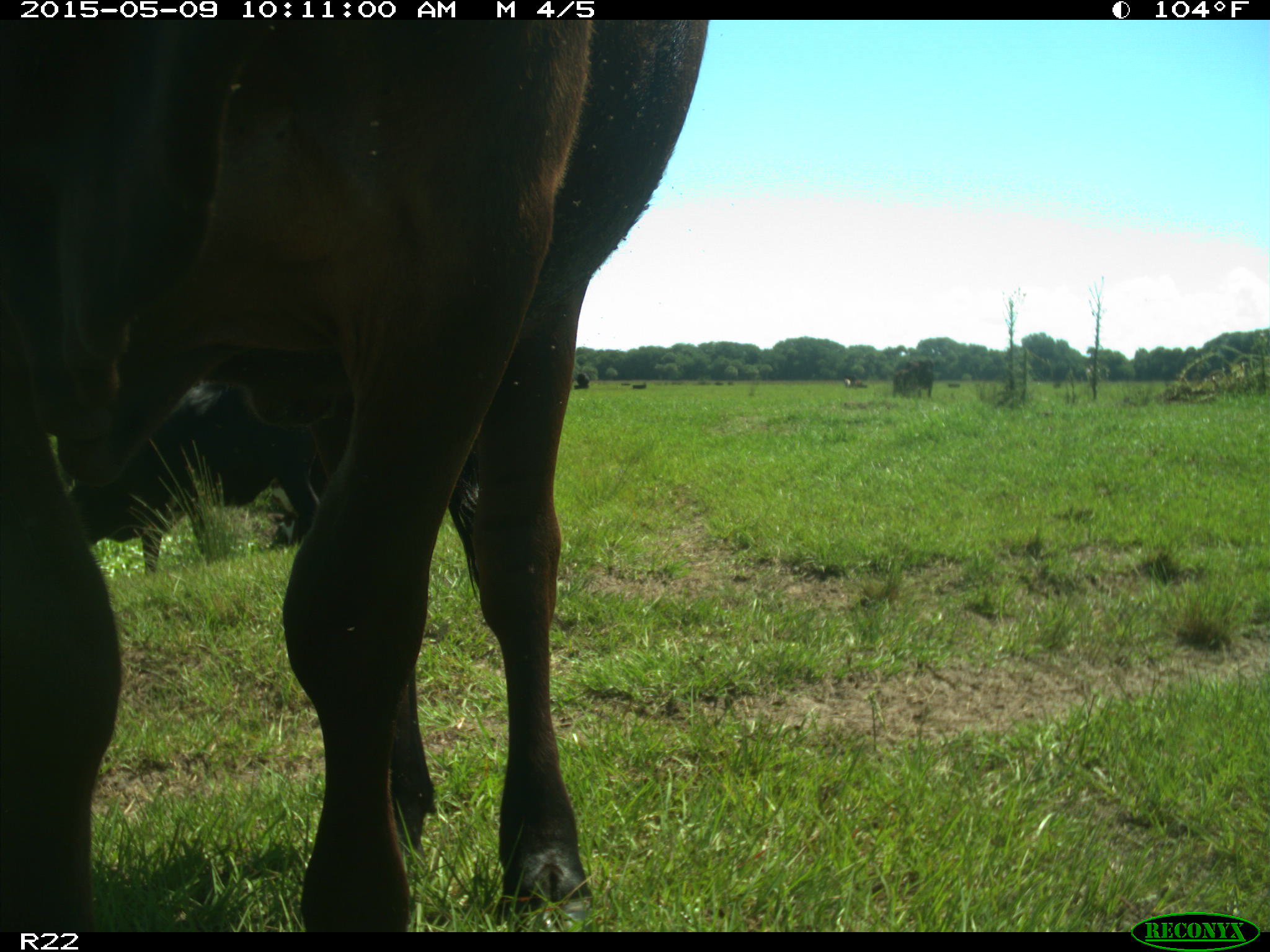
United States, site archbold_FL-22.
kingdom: Animalia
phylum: Chordata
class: Mammalia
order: Artiodactyla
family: Bovidae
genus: Bos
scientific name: Bos taurus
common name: domestic cow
Bos taurus (domestic cow).